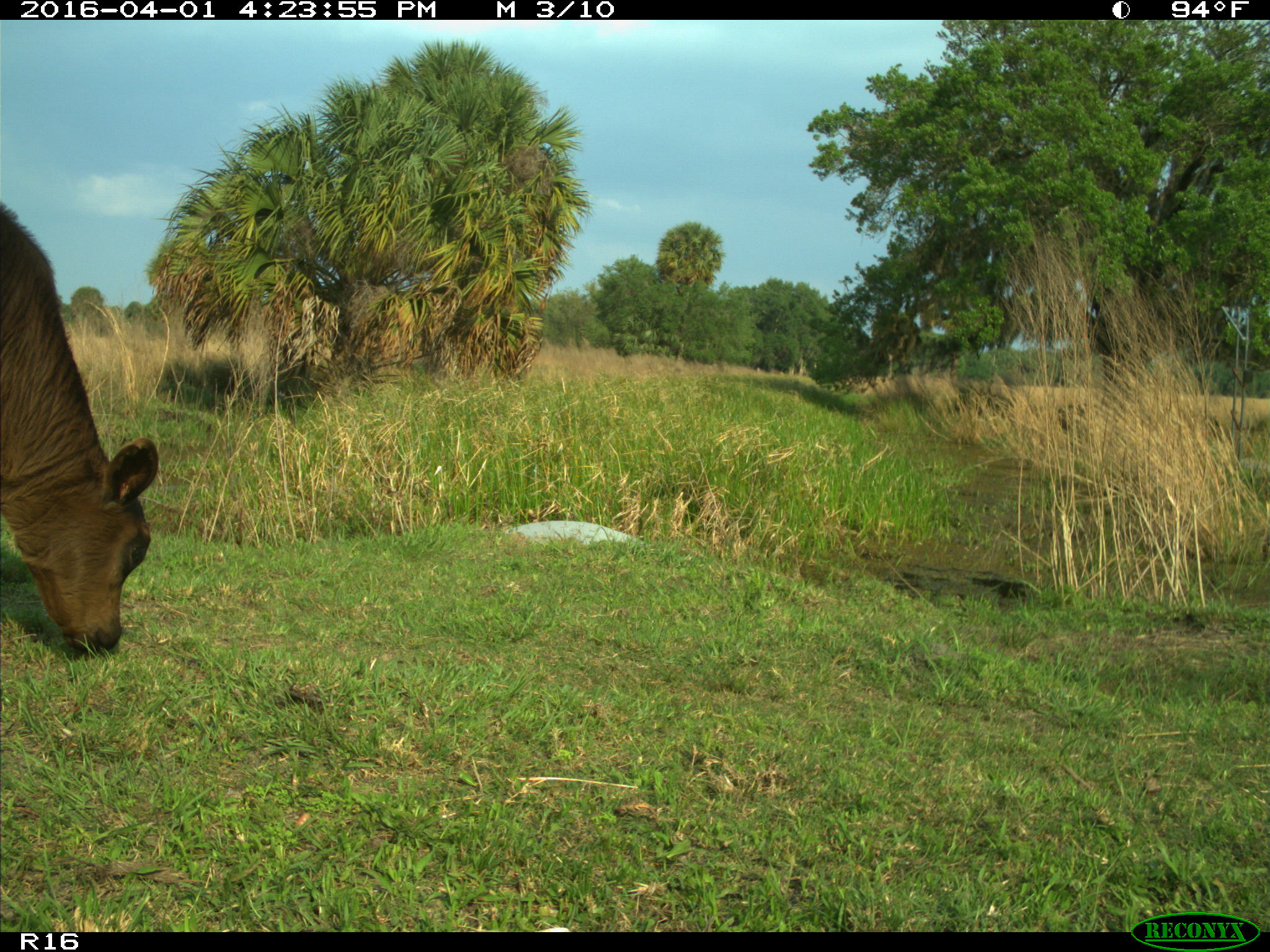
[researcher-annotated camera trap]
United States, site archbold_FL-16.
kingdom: Animalia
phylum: Chordata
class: Mammalia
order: Artiodactyla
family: Bovidae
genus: Bos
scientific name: Bos taurus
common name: domestic cow